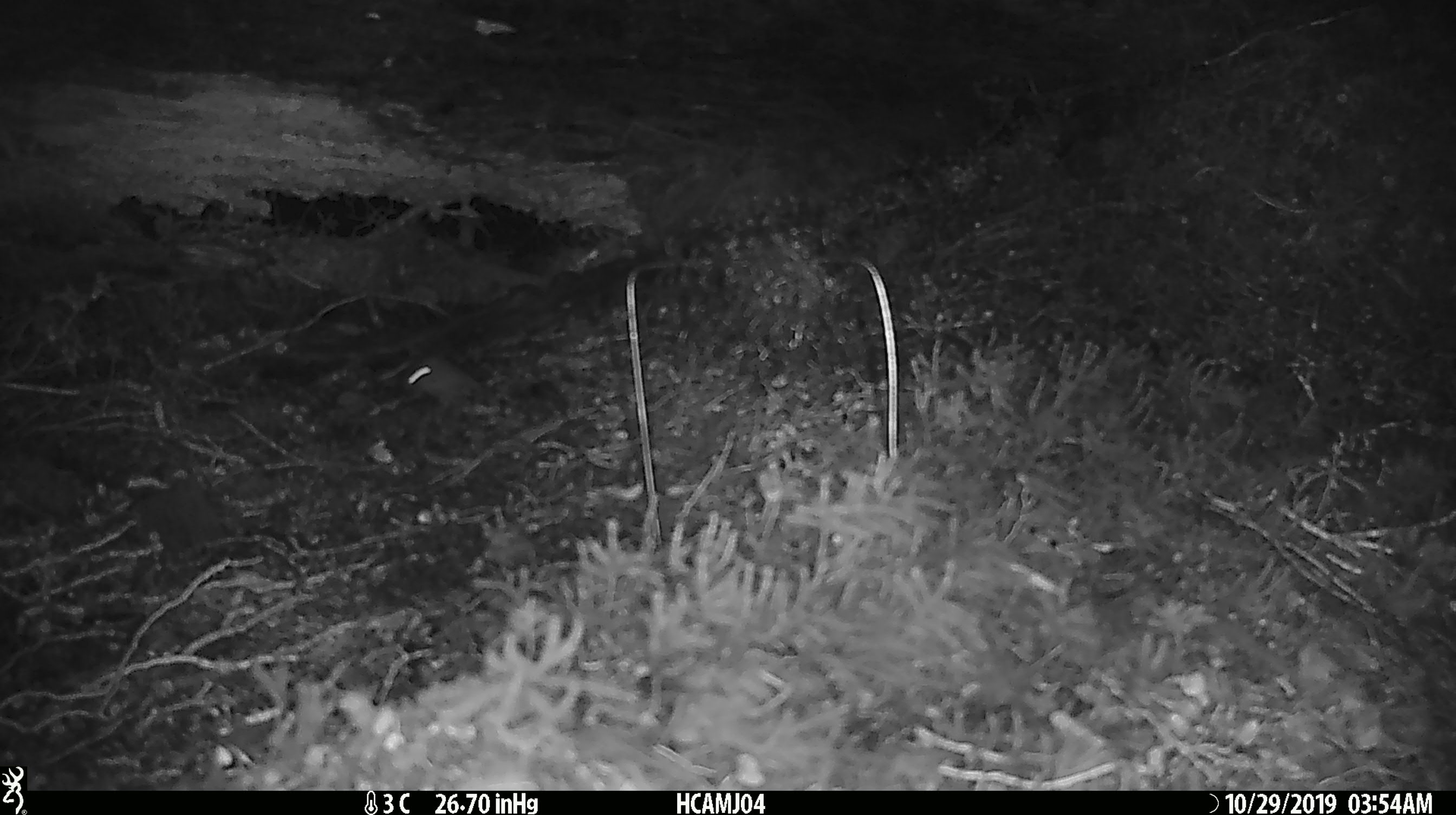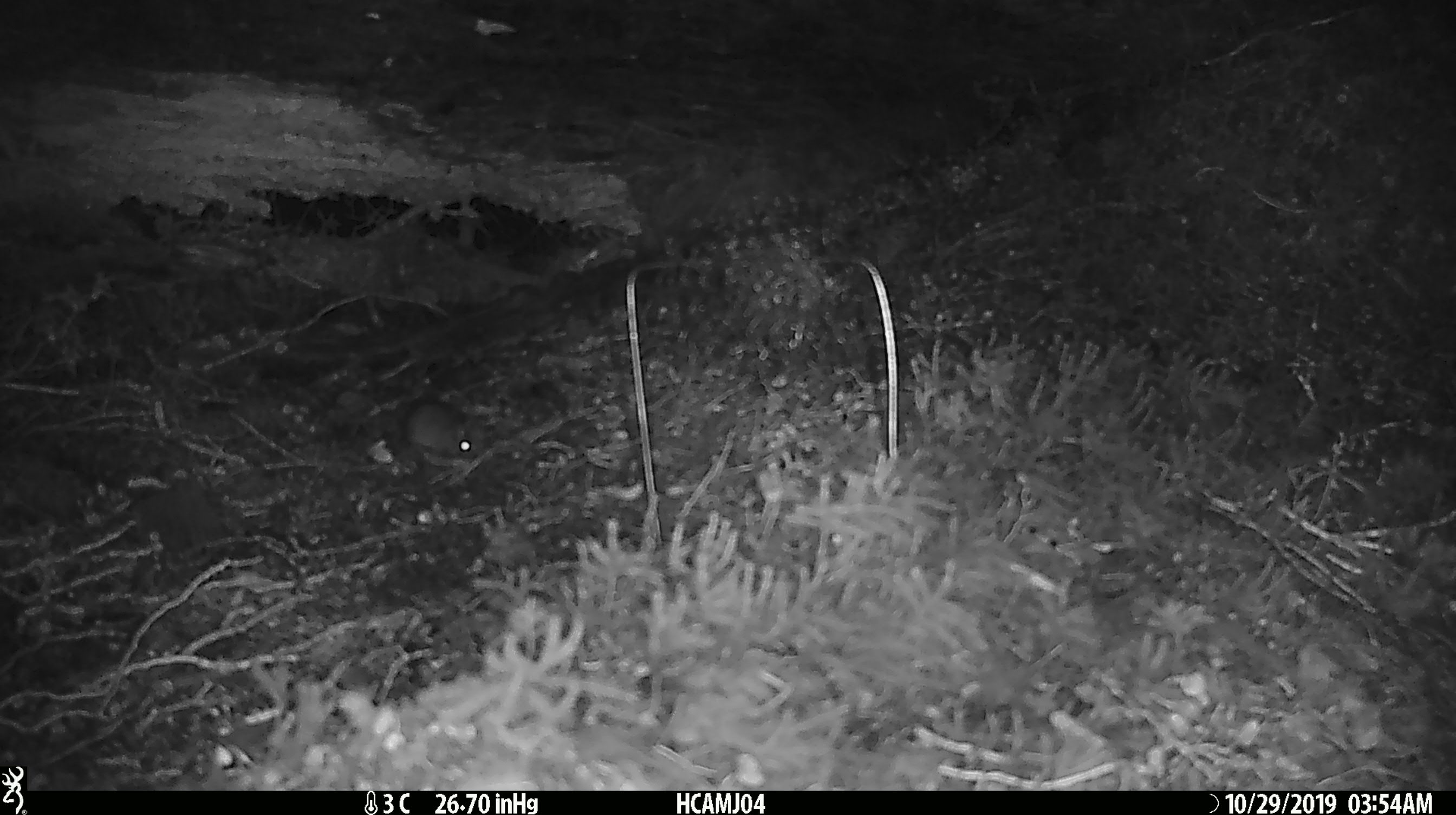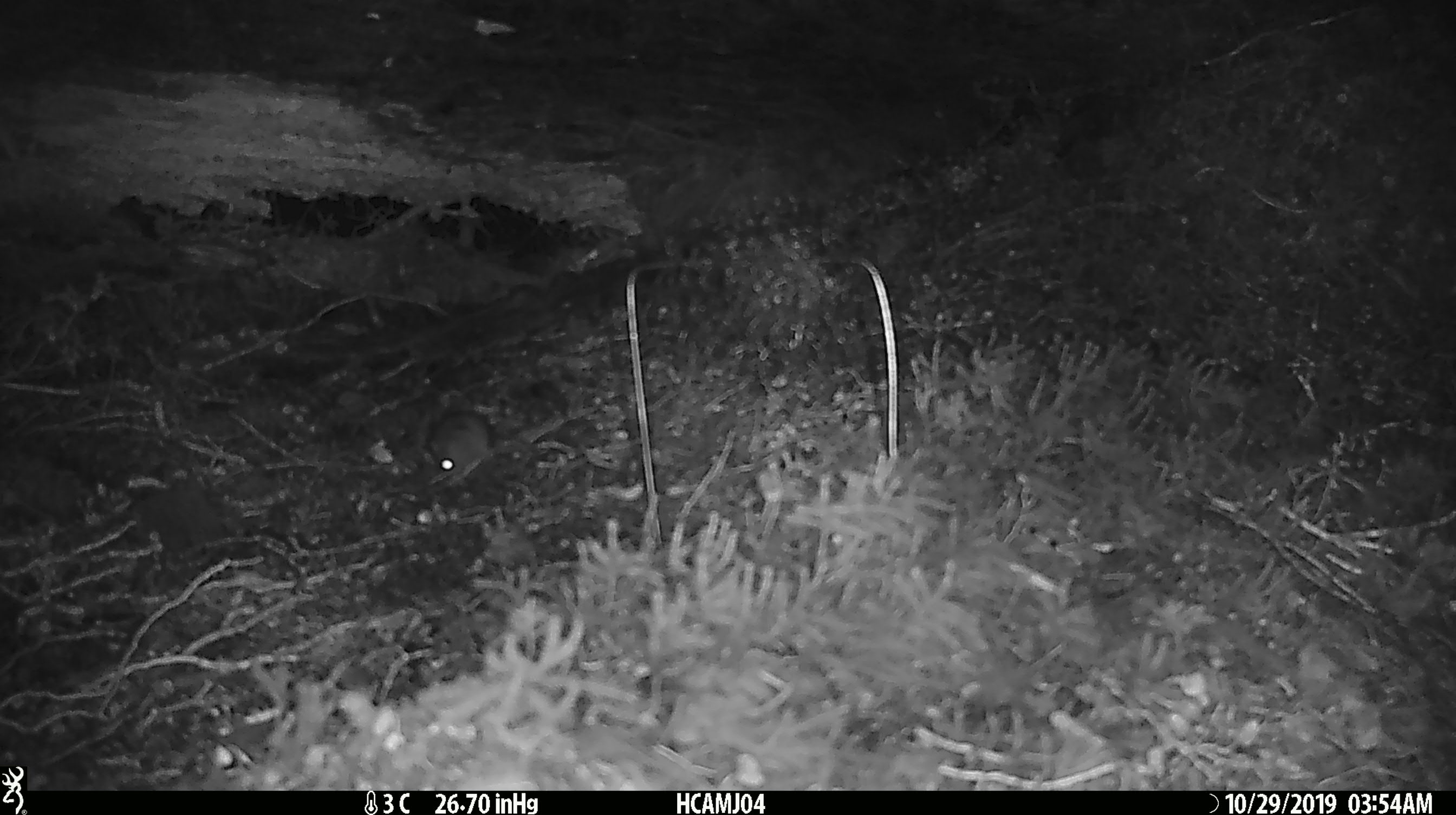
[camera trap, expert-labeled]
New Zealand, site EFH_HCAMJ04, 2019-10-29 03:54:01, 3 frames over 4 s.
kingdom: Animalia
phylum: Chordata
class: Mammalia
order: Rodentia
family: Muridae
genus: Mus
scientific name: Mus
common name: mouse